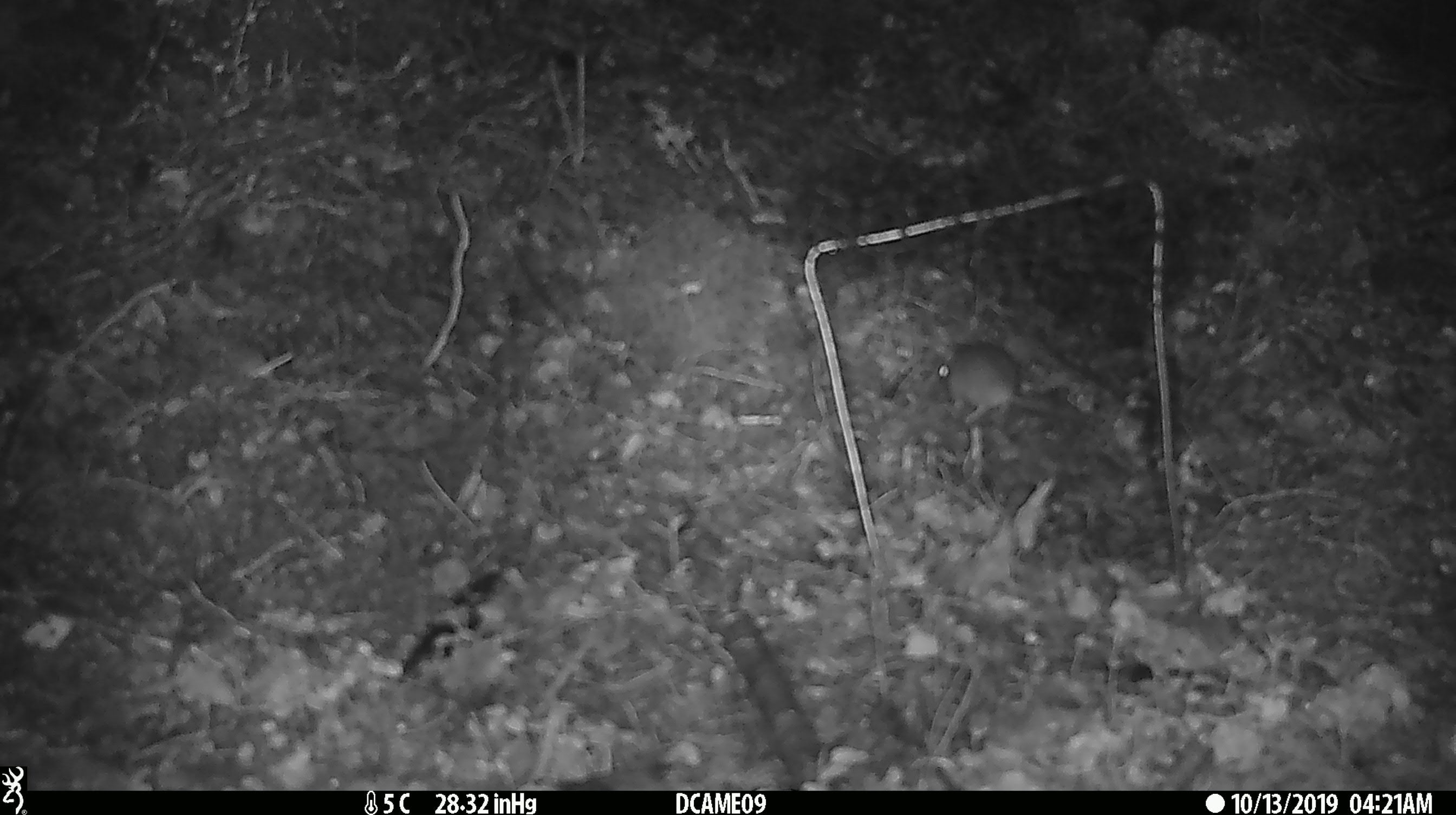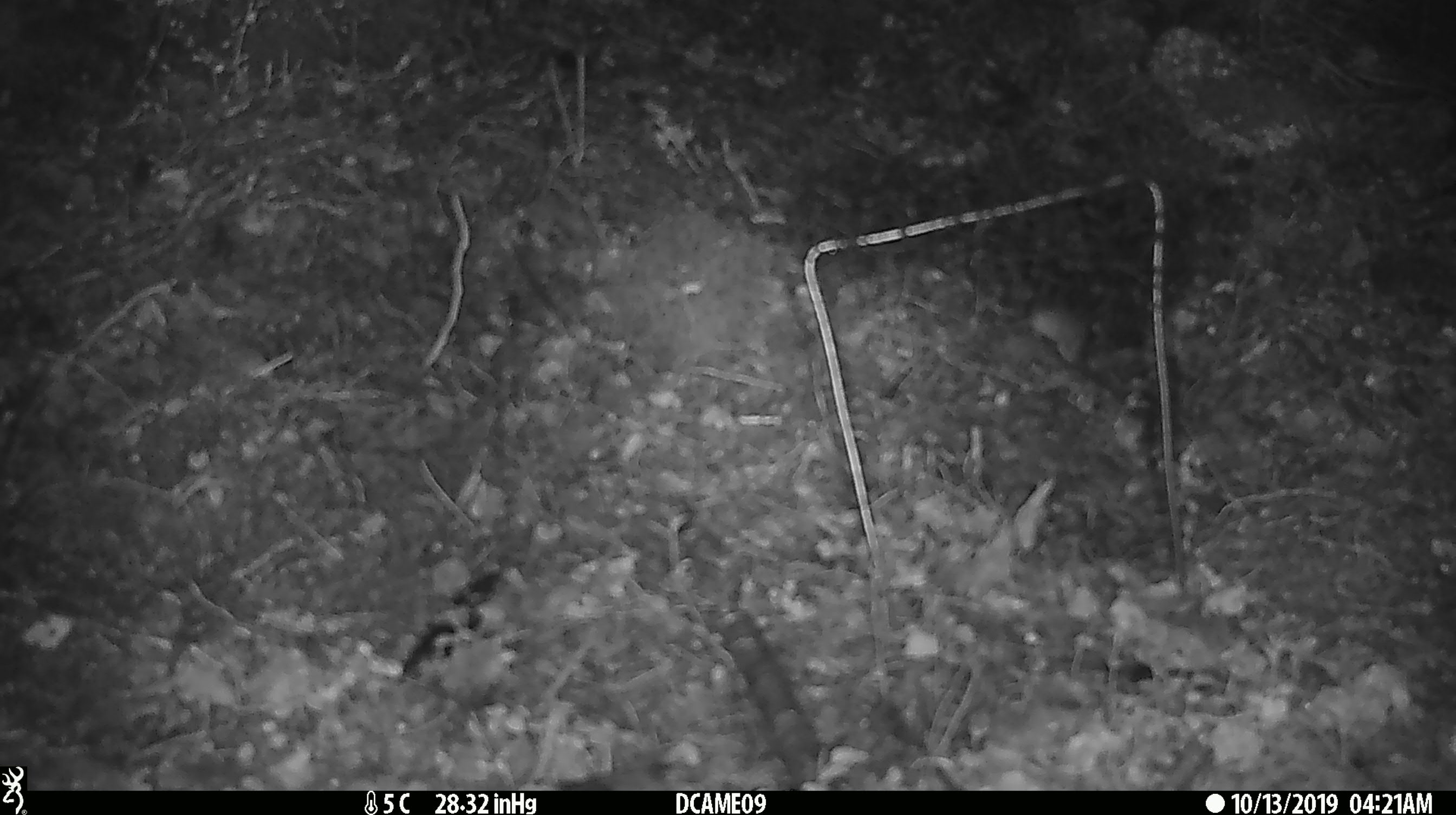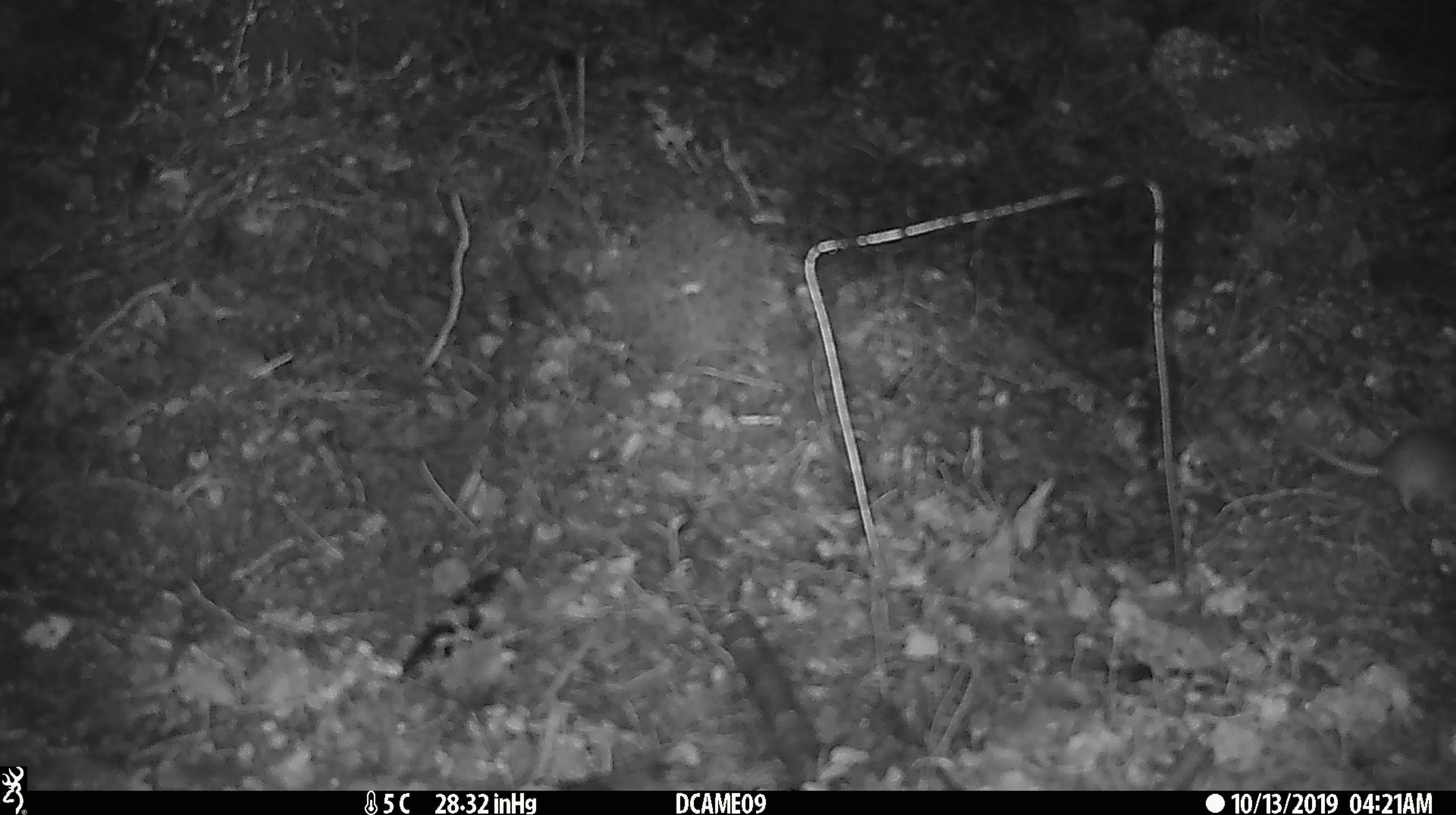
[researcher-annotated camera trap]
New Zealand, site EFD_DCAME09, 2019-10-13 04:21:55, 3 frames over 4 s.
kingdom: Animalia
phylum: Chordata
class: Mammalia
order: Rodentia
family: Muridae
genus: Mus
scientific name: Mus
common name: mouse